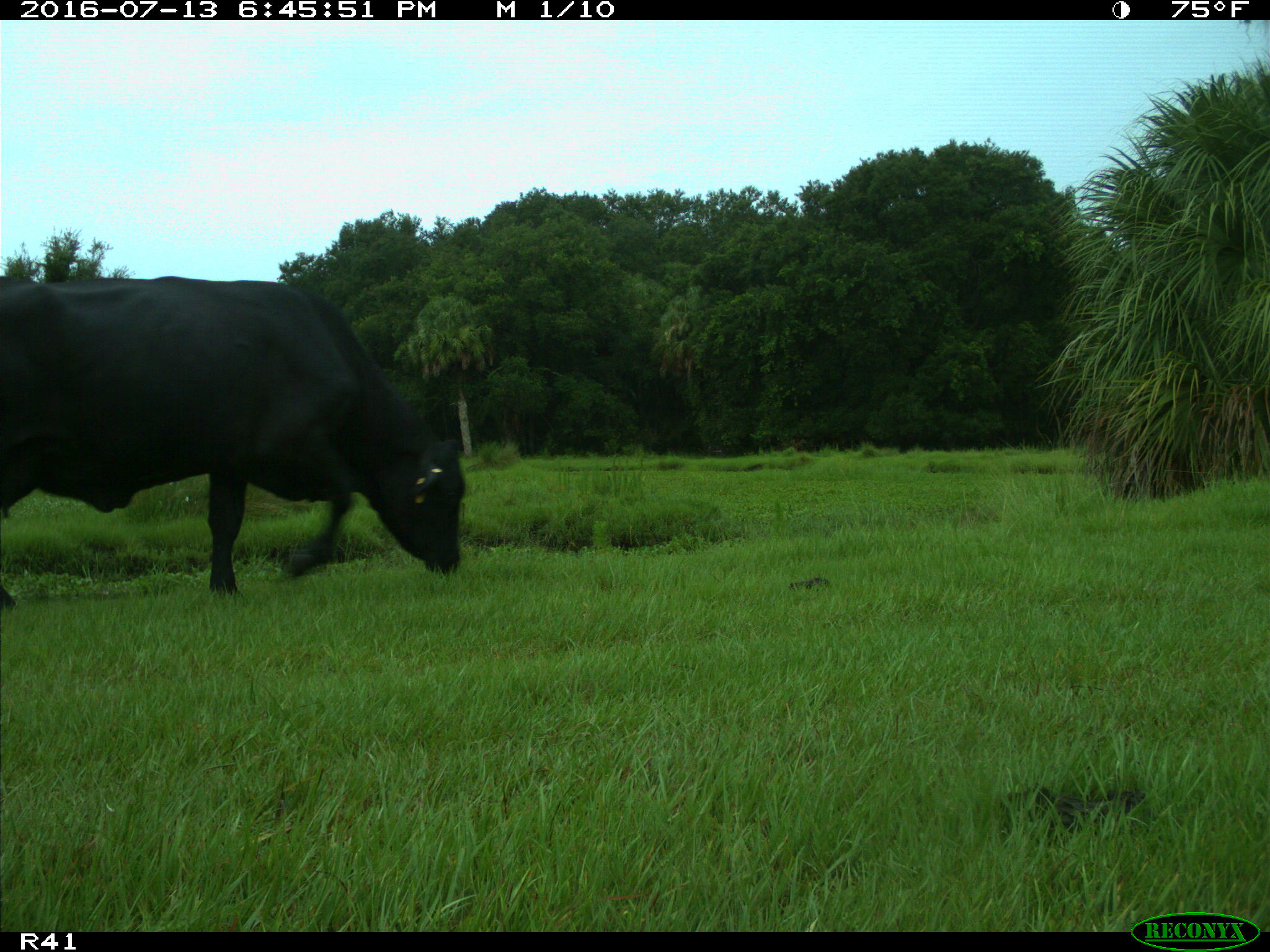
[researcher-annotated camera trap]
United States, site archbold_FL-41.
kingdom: Animalia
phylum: Chordata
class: Mammalia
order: Artiodactyla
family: Bovidae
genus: Bos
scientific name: Bos taurus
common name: domestic cow